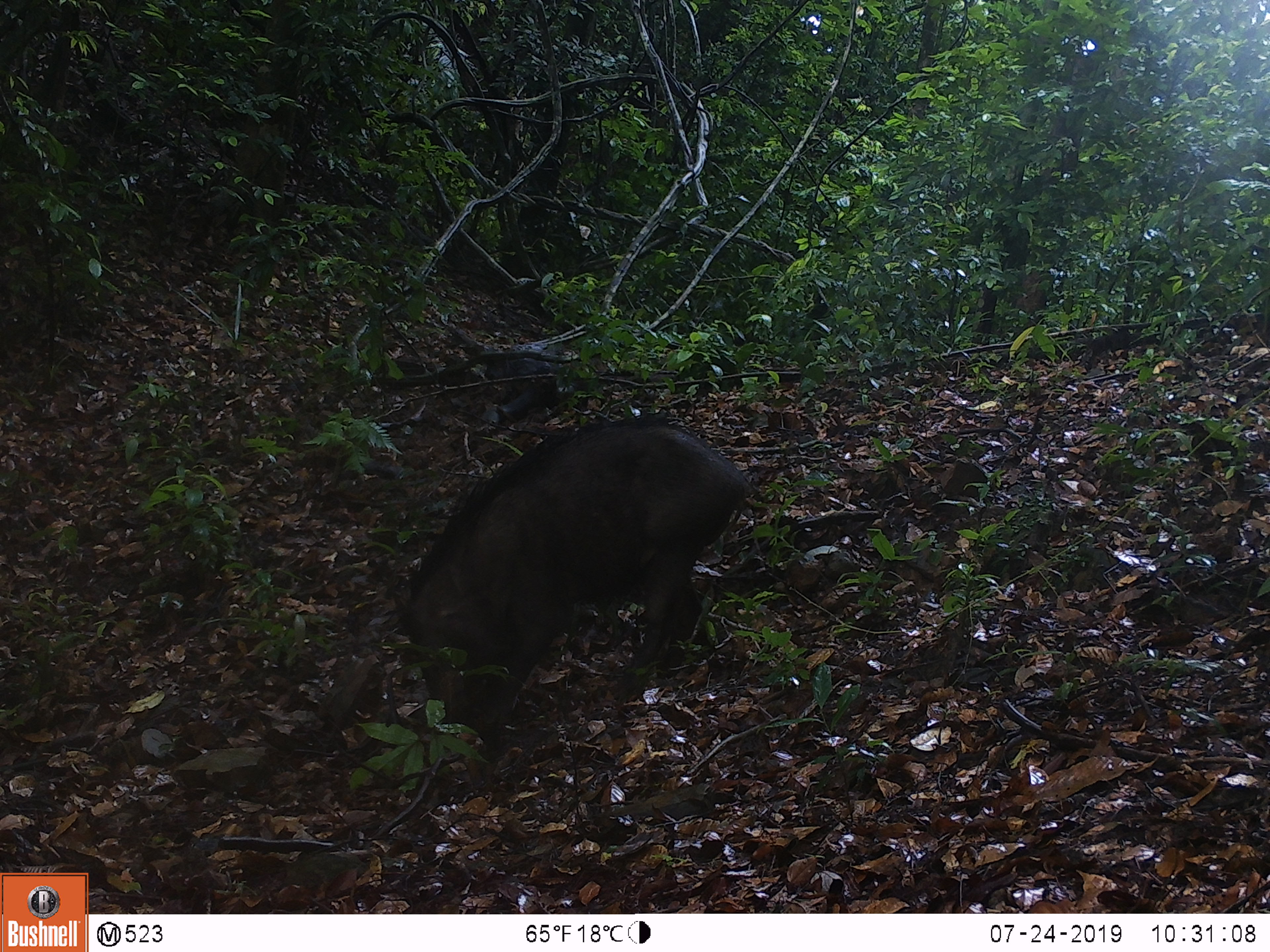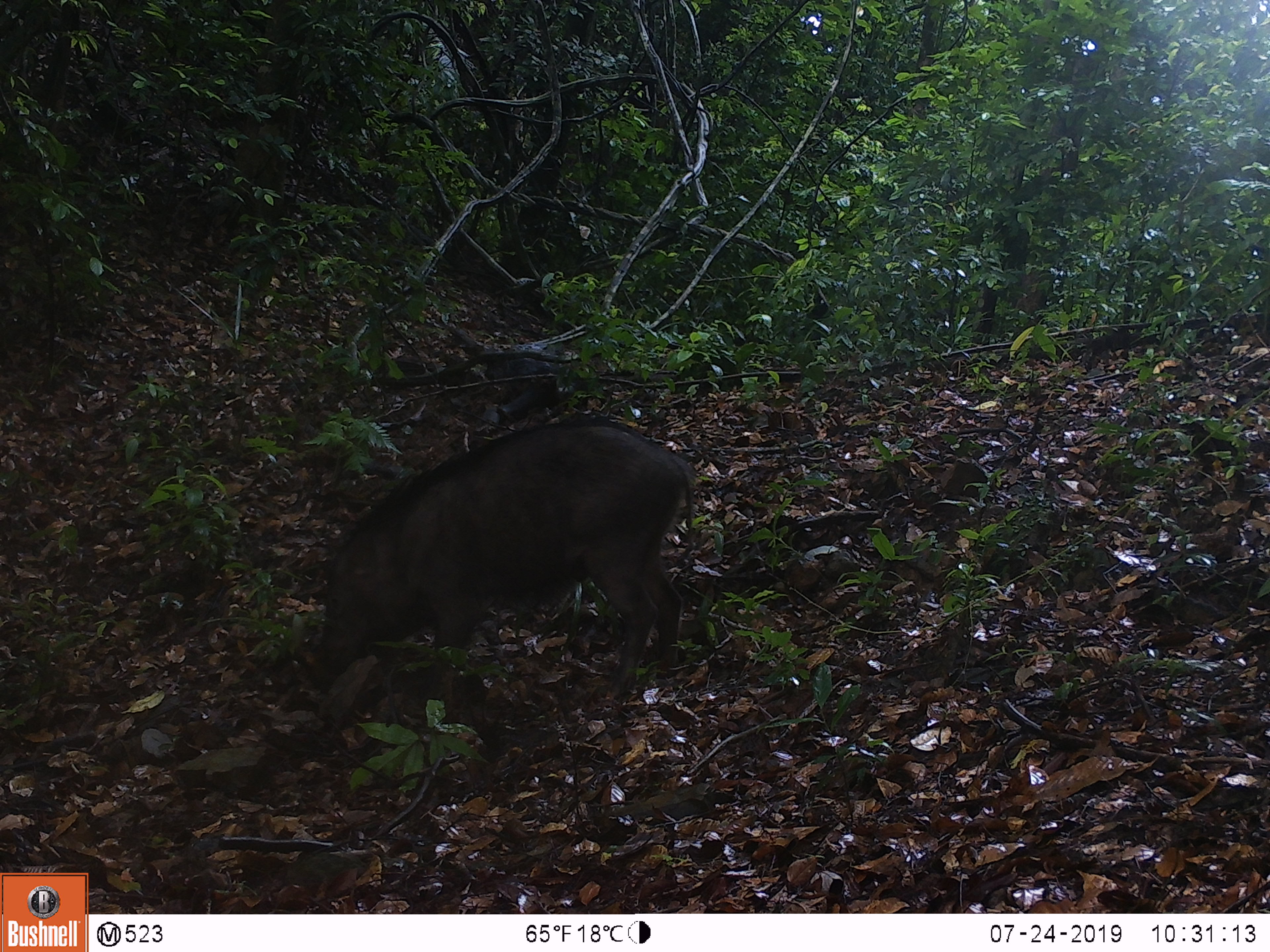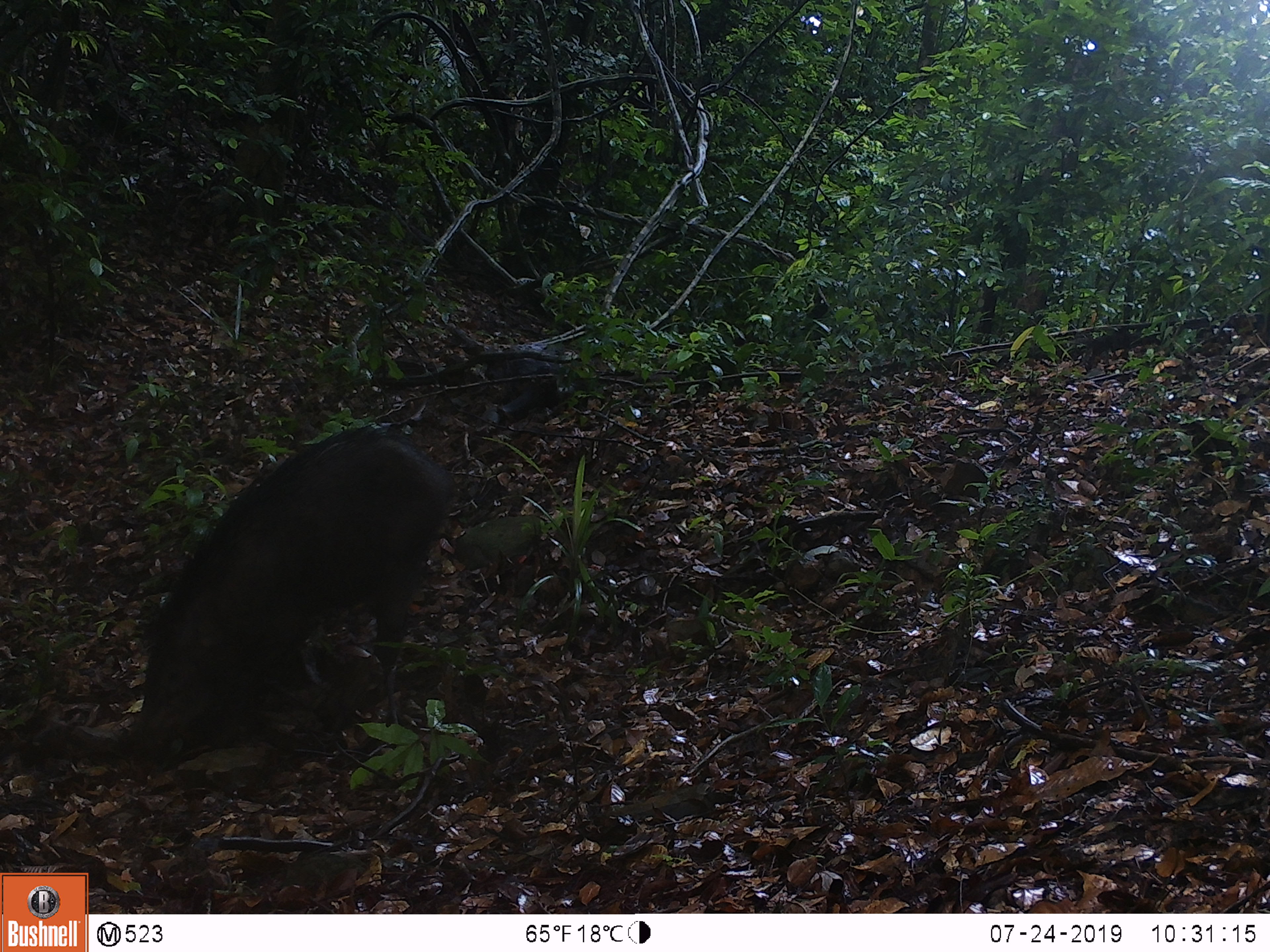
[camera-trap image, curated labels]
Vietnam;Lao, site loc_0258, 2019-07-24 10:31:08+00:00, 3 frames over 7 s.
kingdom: Animalia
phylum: Chordata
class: Mammalia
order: Artiodactyla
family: Suidae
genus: Sus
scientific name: Sus scrofa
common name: eurasian wild pig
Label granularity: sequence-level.